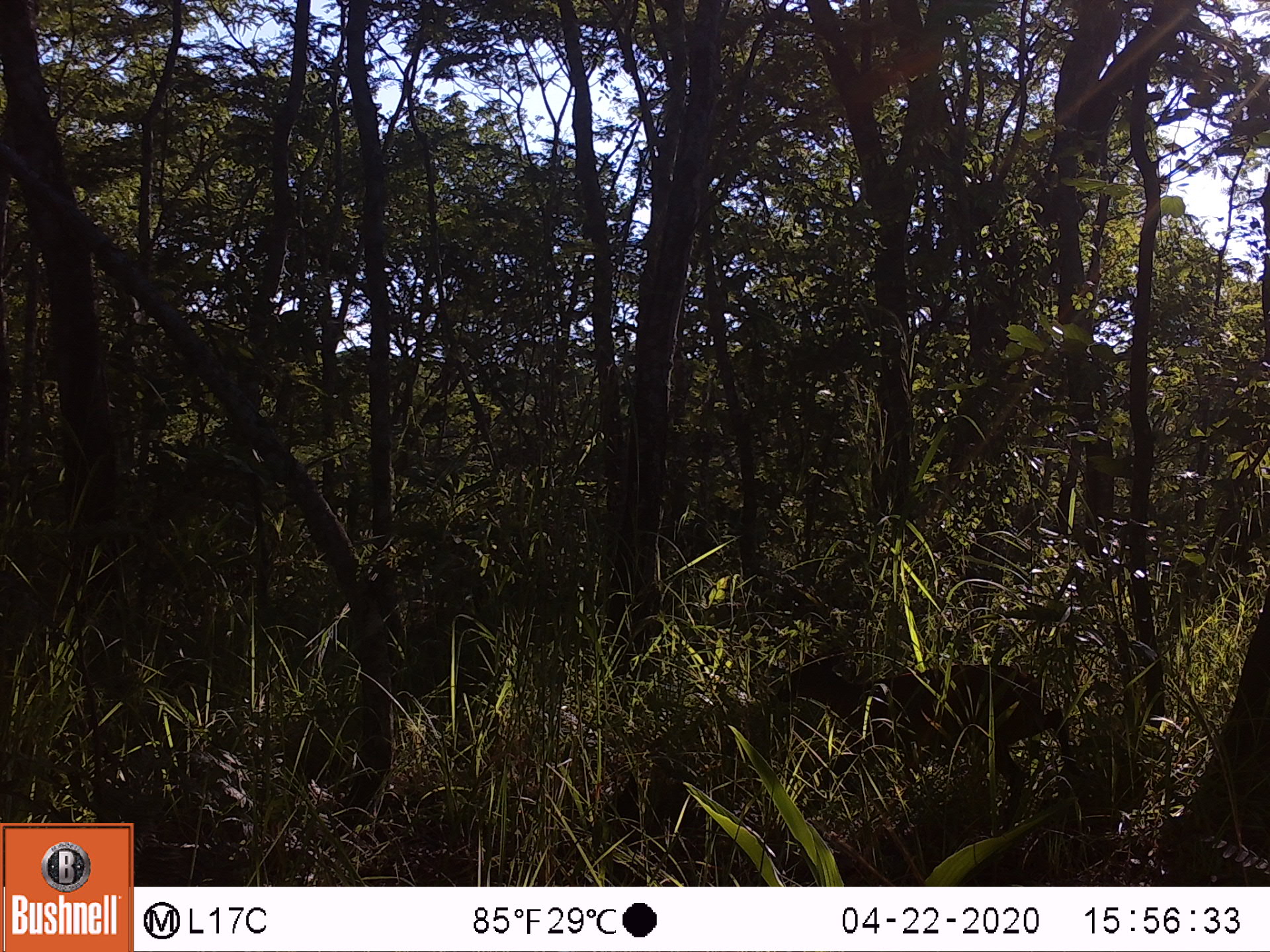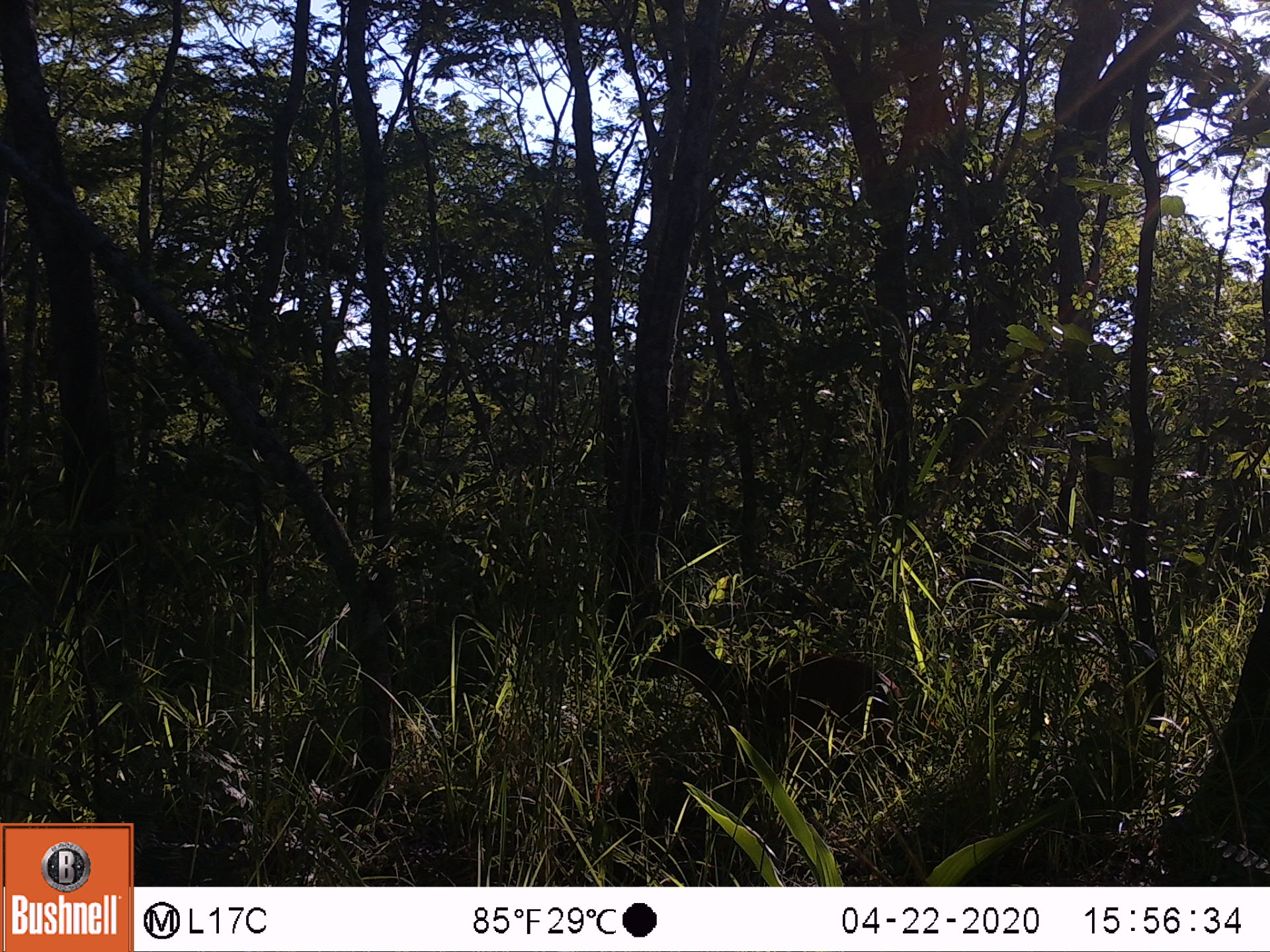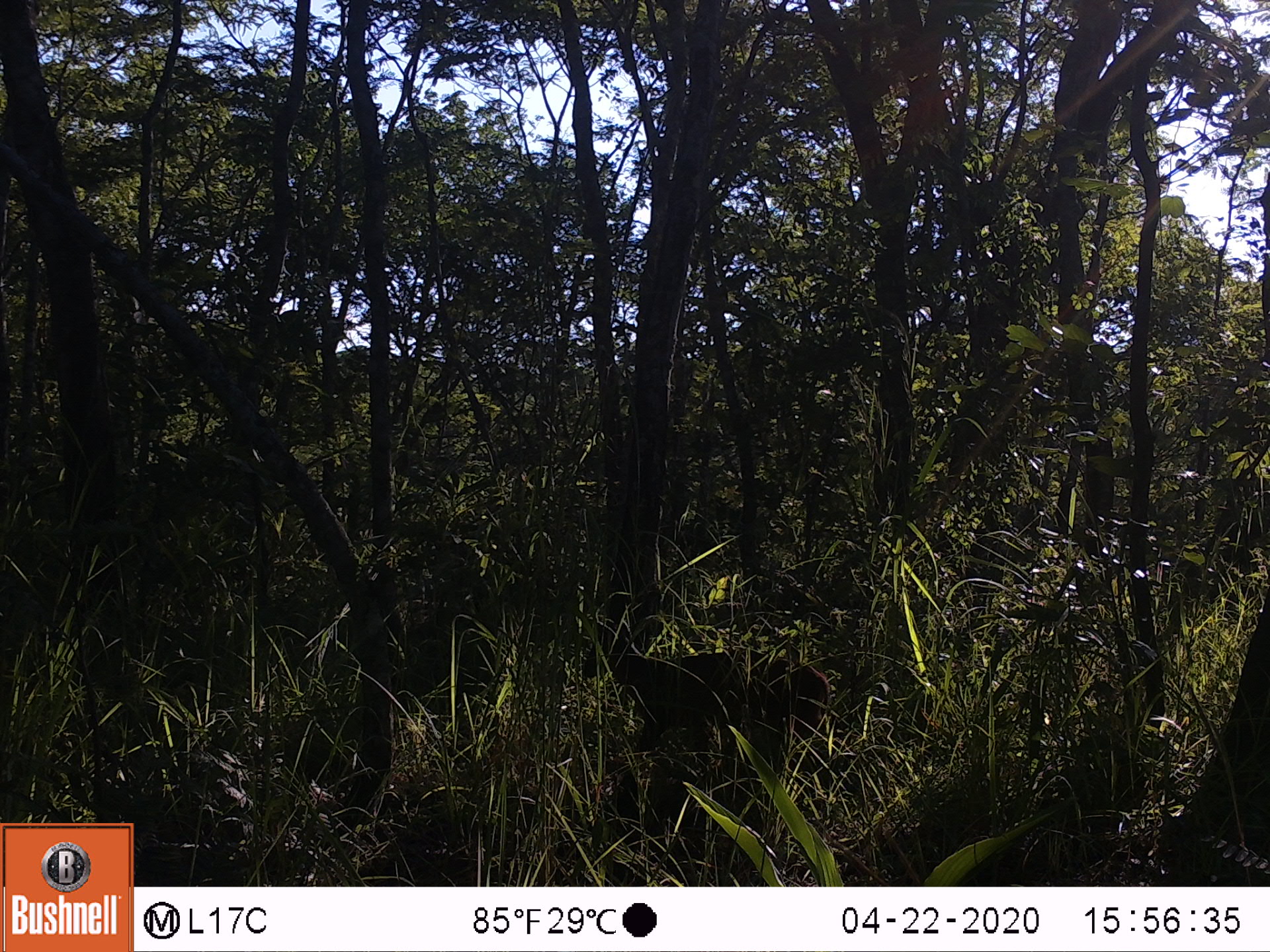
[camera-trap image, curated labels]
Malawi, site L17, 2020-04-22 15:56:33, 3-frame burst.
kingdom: Animalia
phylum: Chordata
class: Mammalia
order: Artiodactyla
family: Bovidae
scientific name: Antilopinae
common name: small antelope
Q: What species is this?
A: Small antelope (Antilopinae).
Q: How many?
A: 1.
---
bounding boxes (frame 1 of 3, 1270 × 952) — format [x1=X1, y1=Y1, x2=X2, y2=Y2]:
small antelope: [x1=773, y1=653, x2=1076, y2=824]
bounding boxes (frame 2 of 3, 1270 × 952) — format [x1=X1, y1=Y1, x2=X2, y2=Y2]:
small antelope: [x1=637, y1=624, x2=904, y2=792]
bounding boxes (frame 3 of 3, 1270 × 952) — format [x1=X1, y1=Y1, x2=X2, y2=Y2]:
small antelope: [x1=580, y1=617, x2=833, y2=777]